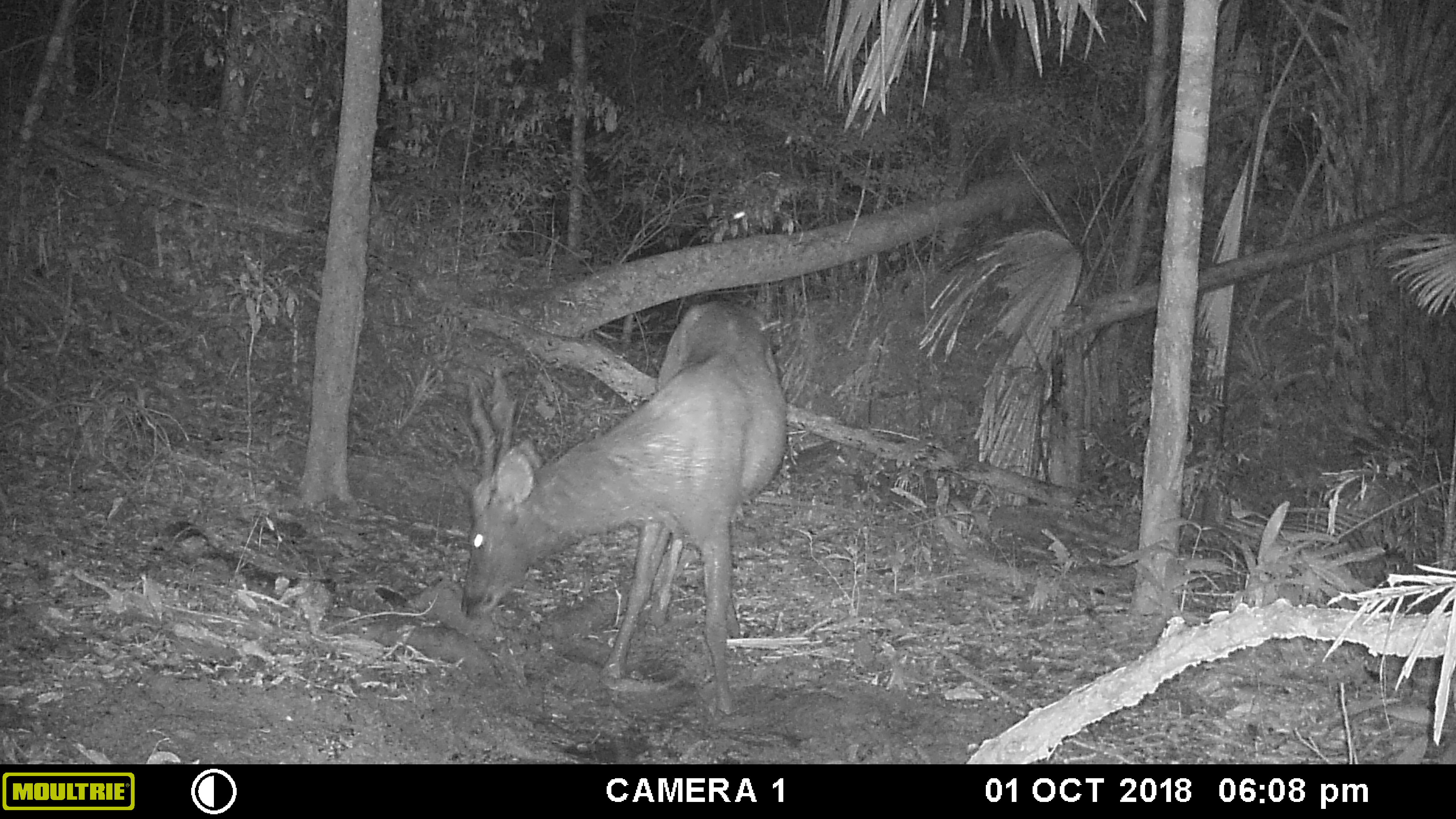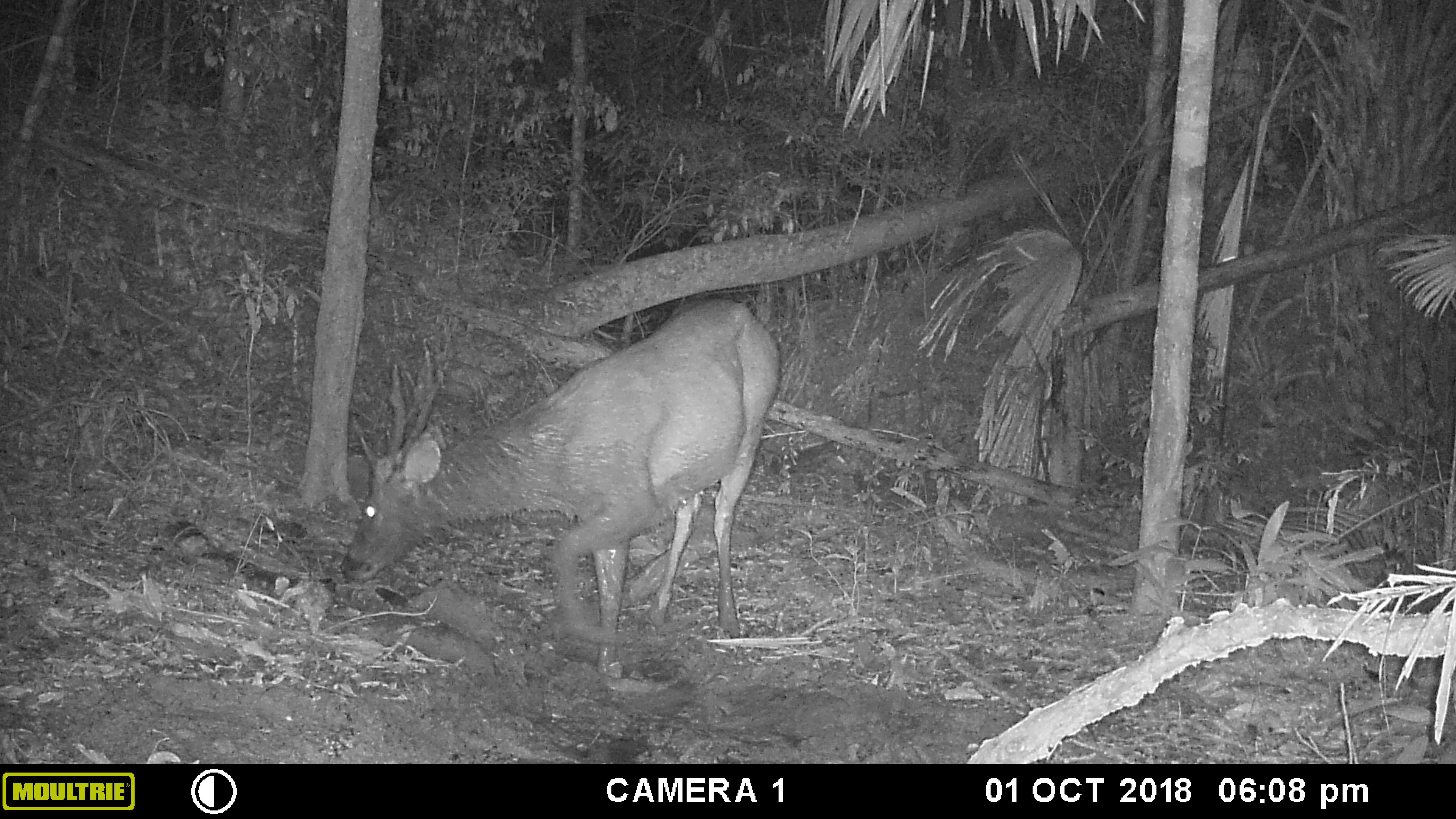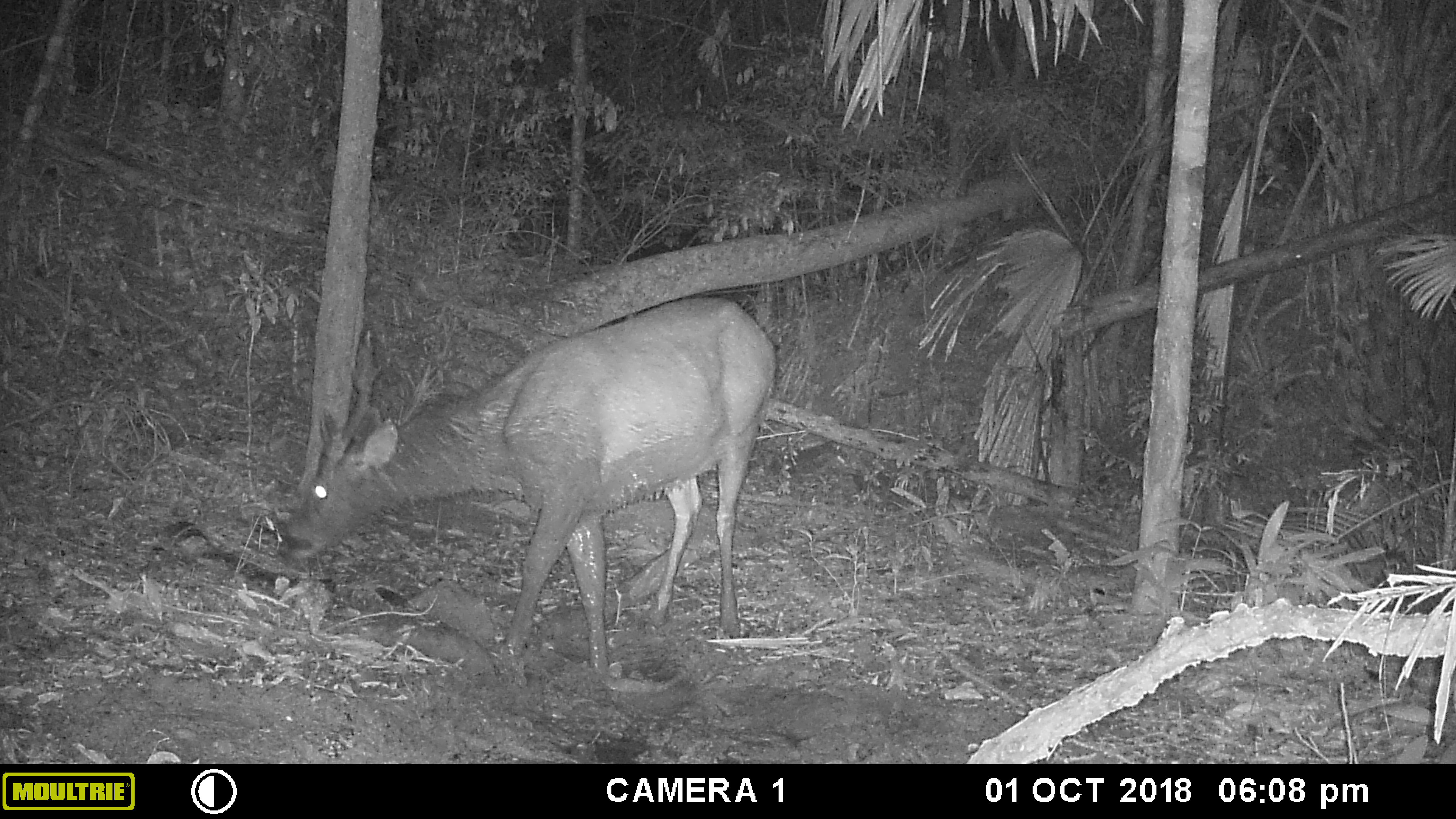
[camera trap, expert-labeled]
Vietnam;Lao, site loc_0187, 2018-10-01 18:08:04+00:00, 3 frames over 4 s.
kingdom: Animalia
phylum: Chordata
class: Mammalia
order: Artiodactyla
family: Cervidae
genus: Rusa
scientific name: Rusa unicolor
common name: sambar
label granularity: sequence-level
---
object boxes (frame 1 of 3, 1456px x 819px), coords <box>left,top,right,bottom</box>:
sambar: <box>458,298,789,716</box>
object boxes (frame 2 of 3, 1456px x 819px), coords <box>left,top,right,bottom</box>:
sambar: <box>338,294,781,677</box>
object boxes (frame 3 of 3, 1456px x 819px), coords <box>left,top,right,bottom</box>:
sambar: <box>279,298,774,682</box>